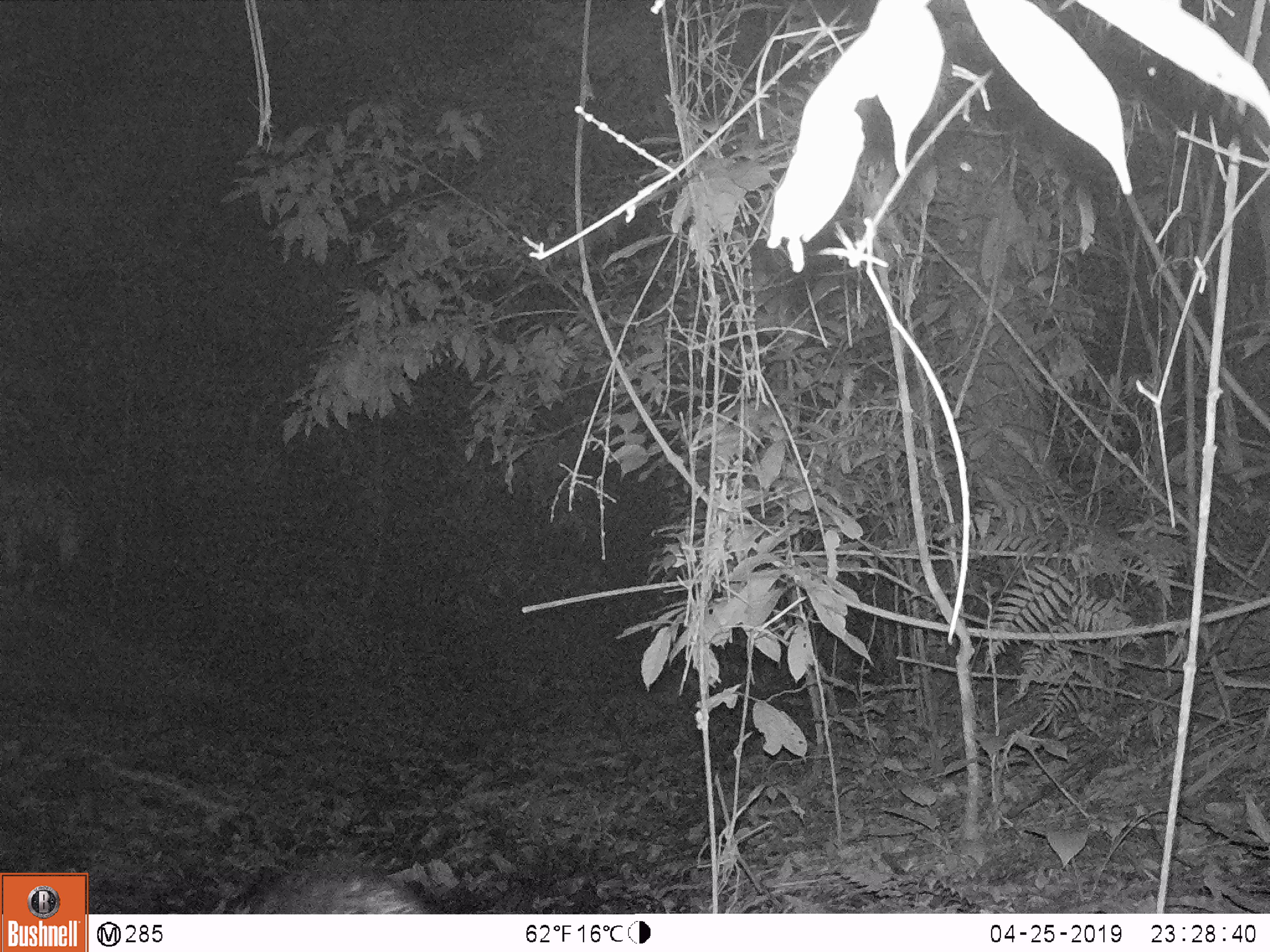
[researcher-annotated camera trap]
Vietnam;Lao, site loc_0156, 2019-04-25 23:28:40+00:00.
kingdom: Animalia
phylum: Chordata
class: Mammalia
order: Artiodactyla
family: Suidae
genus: Sus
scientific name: Sus scrofa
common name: eurasian wild pig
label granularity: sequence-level